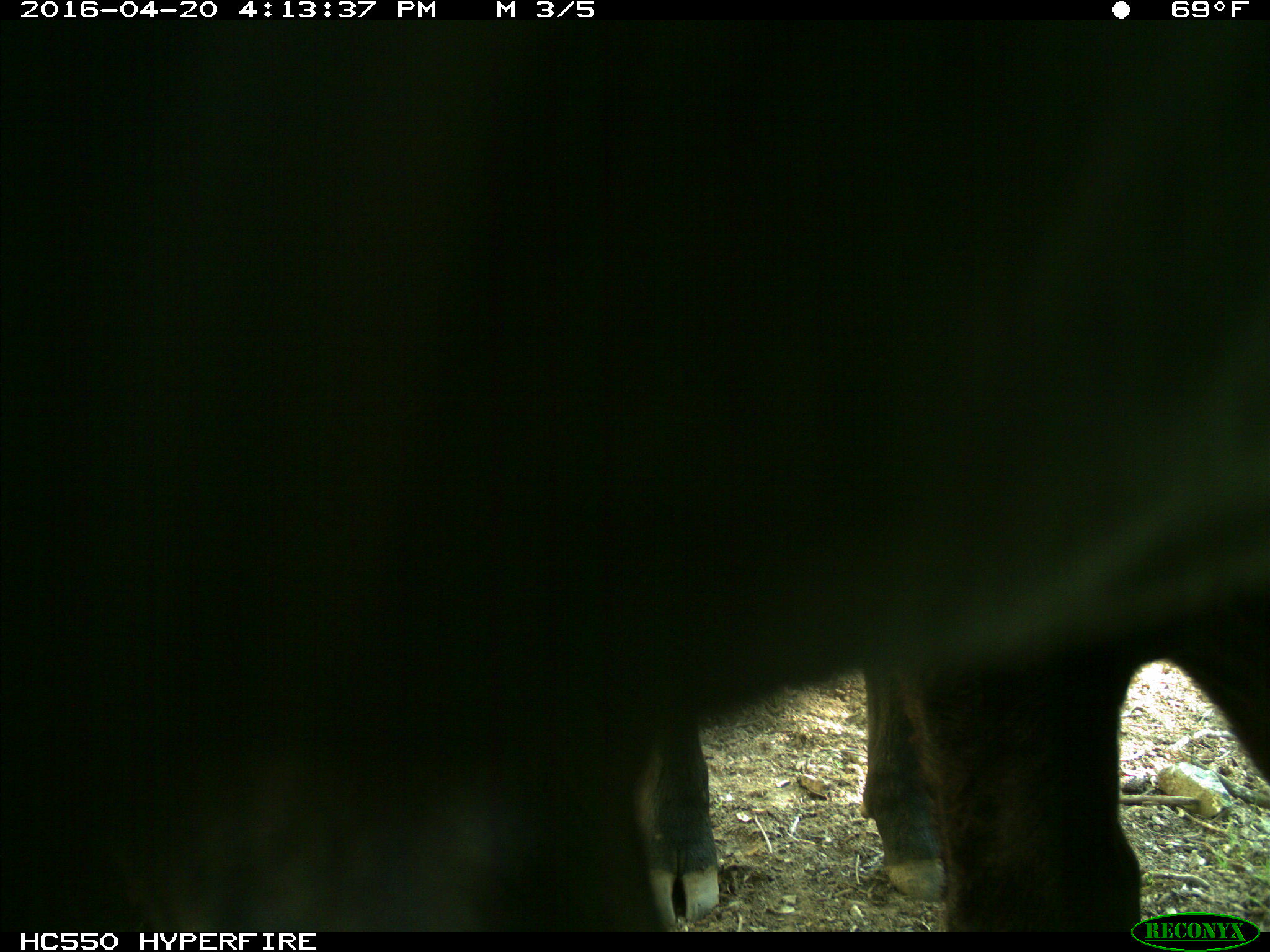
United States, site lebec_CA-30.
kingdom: Animalia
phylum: Chordata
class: Mammalia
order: Artiodactyla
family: Bovidae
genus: Bos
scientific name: Bos taurus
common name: domestic cow